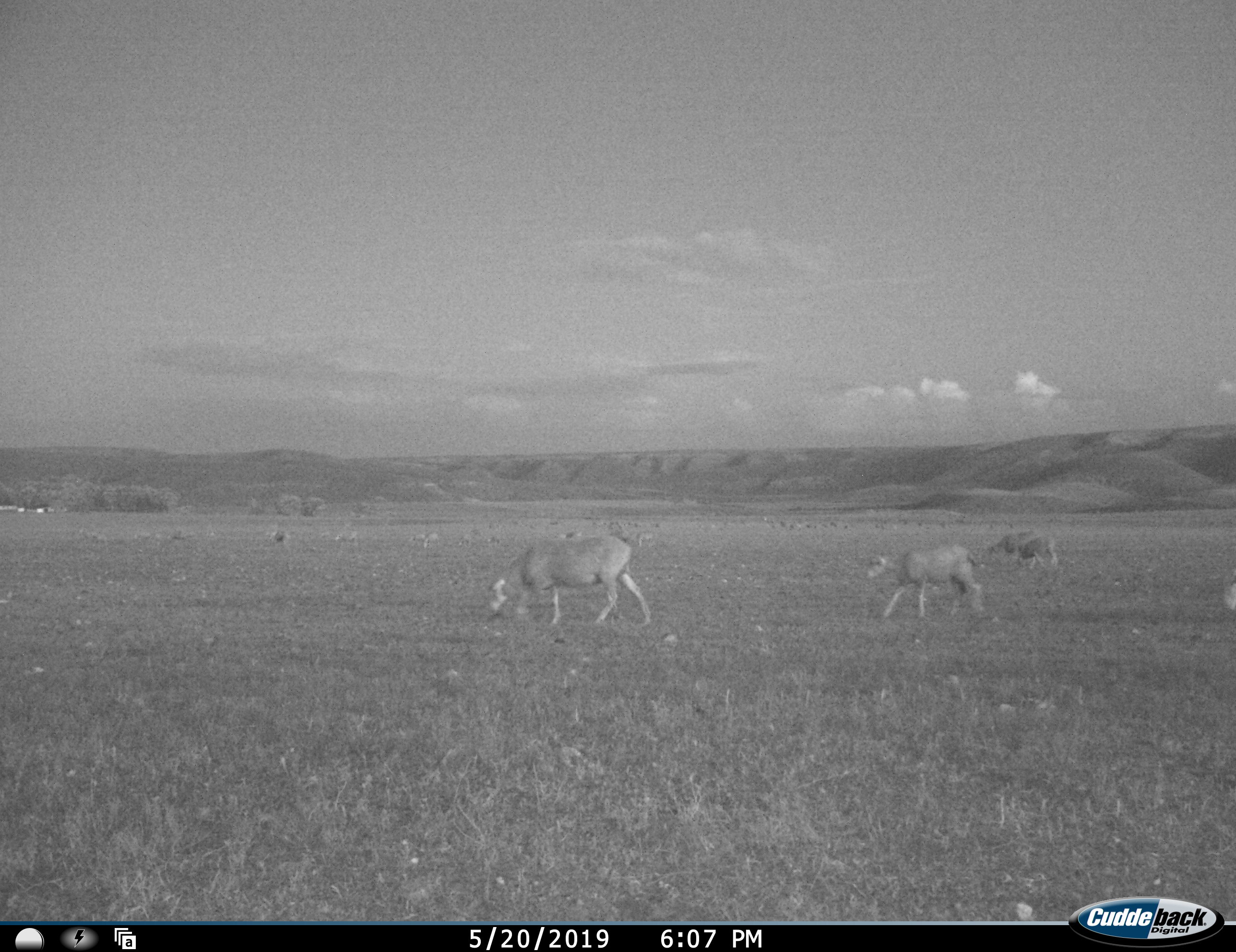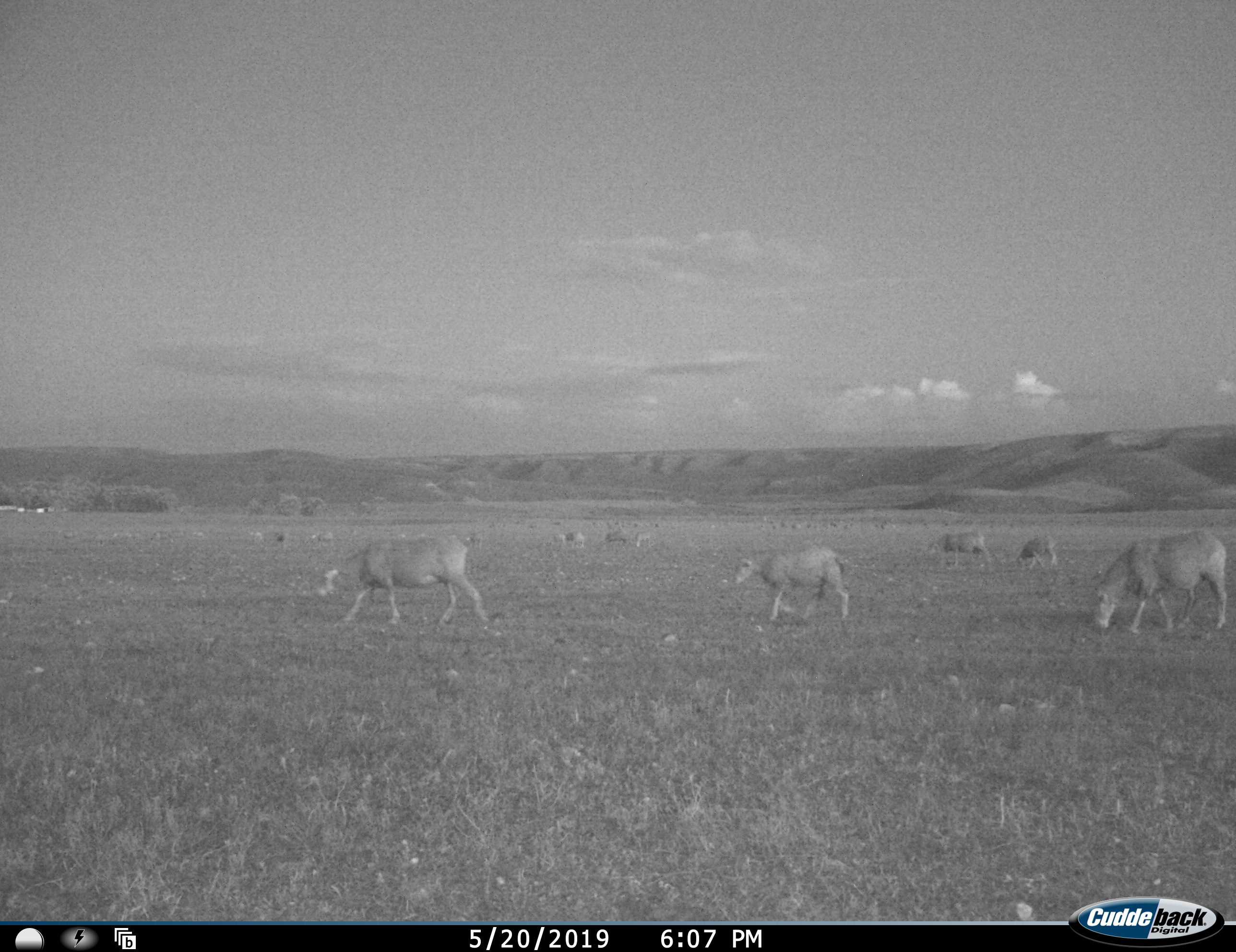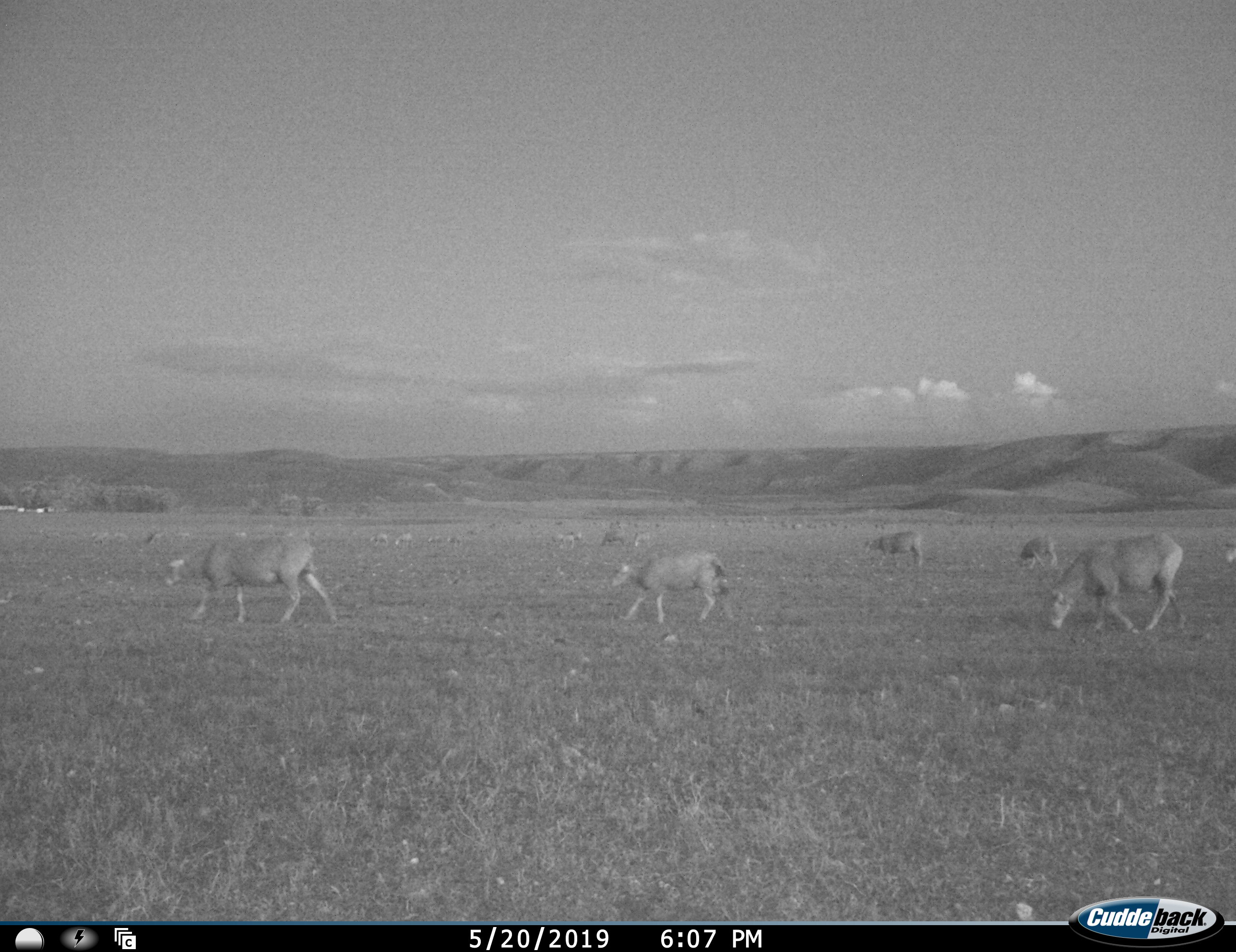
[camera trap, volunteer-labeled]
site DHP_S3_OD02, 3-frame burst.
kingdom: Animalia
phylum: Chordata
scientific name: Vertebrata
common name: domestic animal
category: domesticanimal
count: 11-50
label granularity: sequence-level